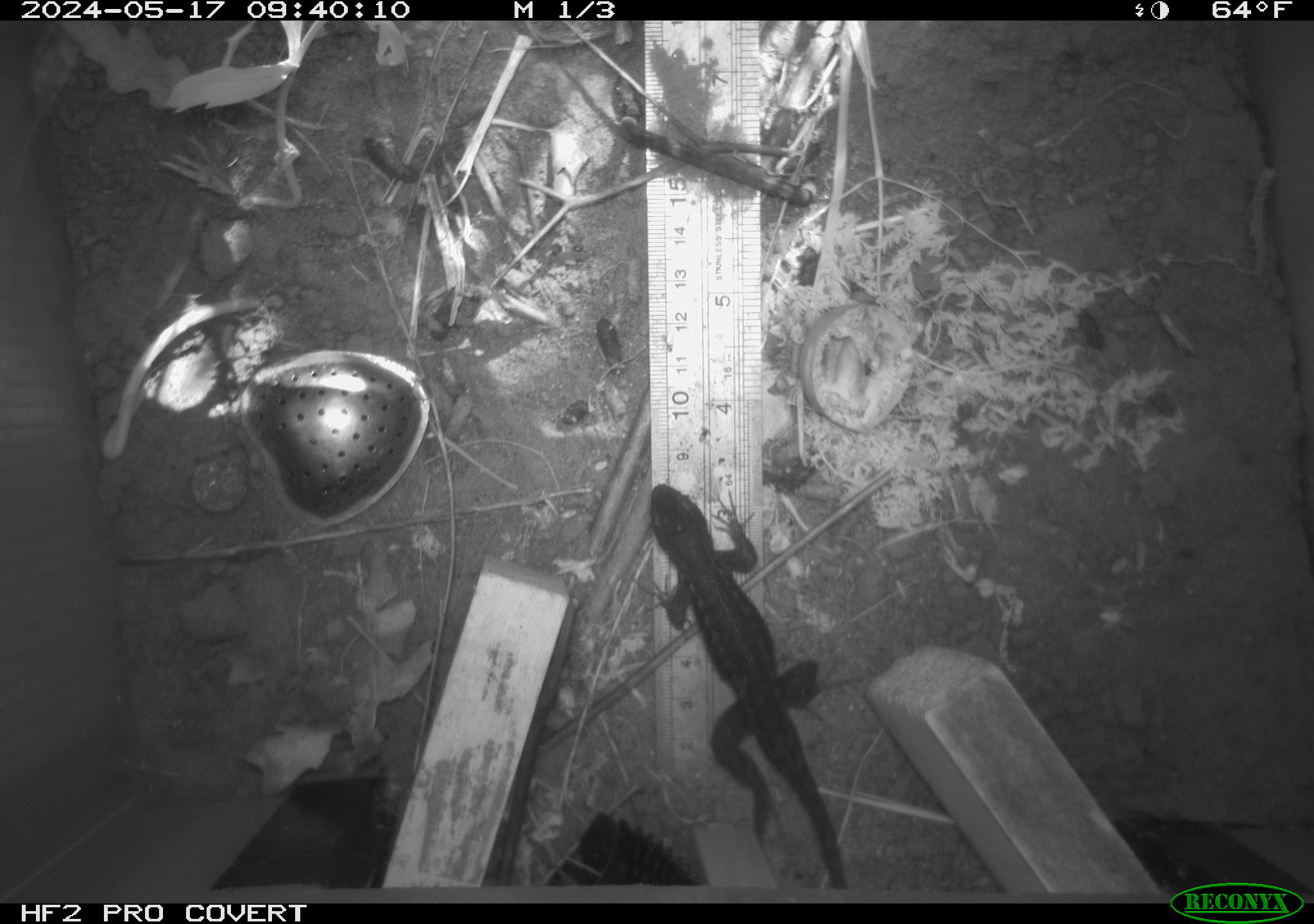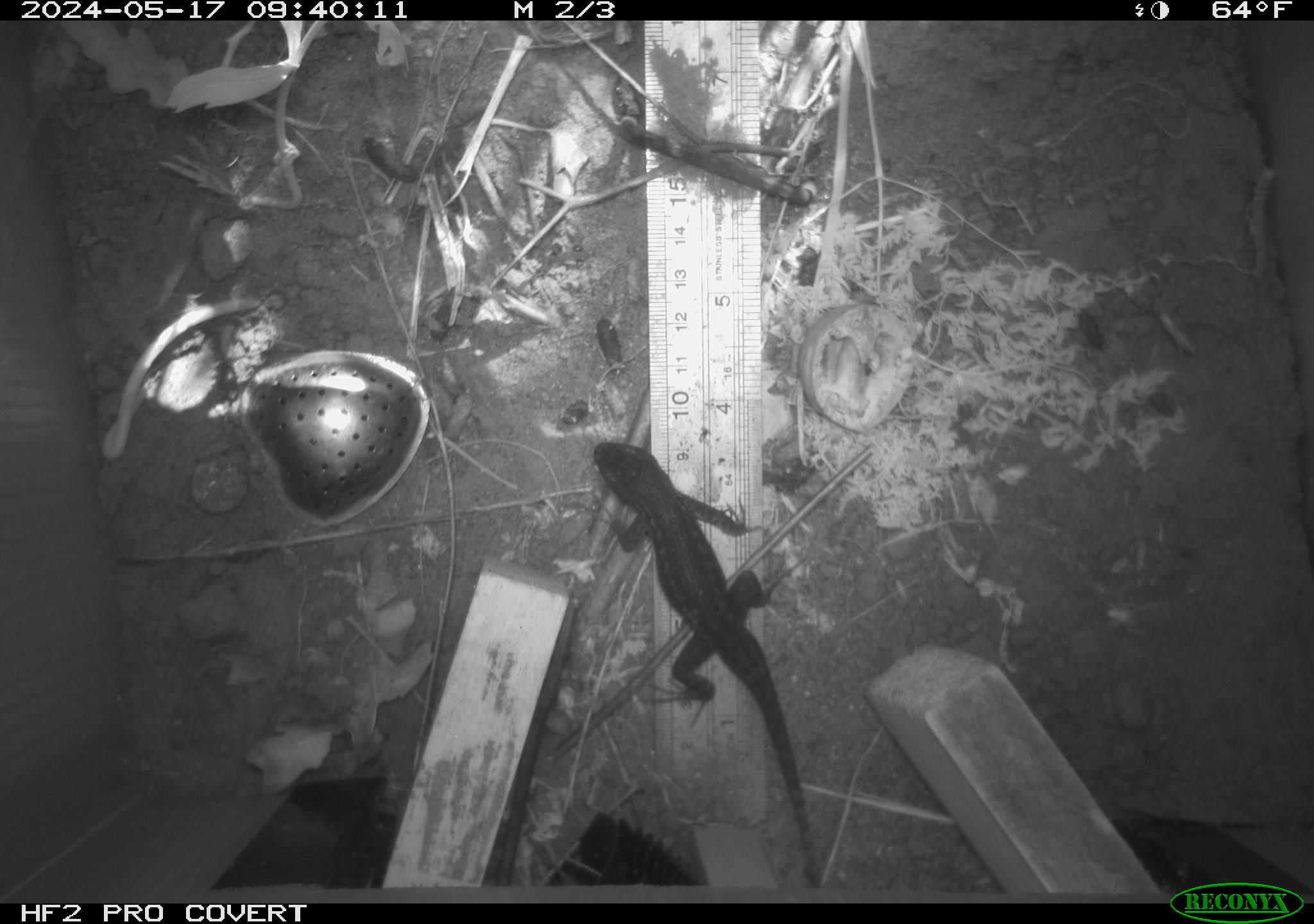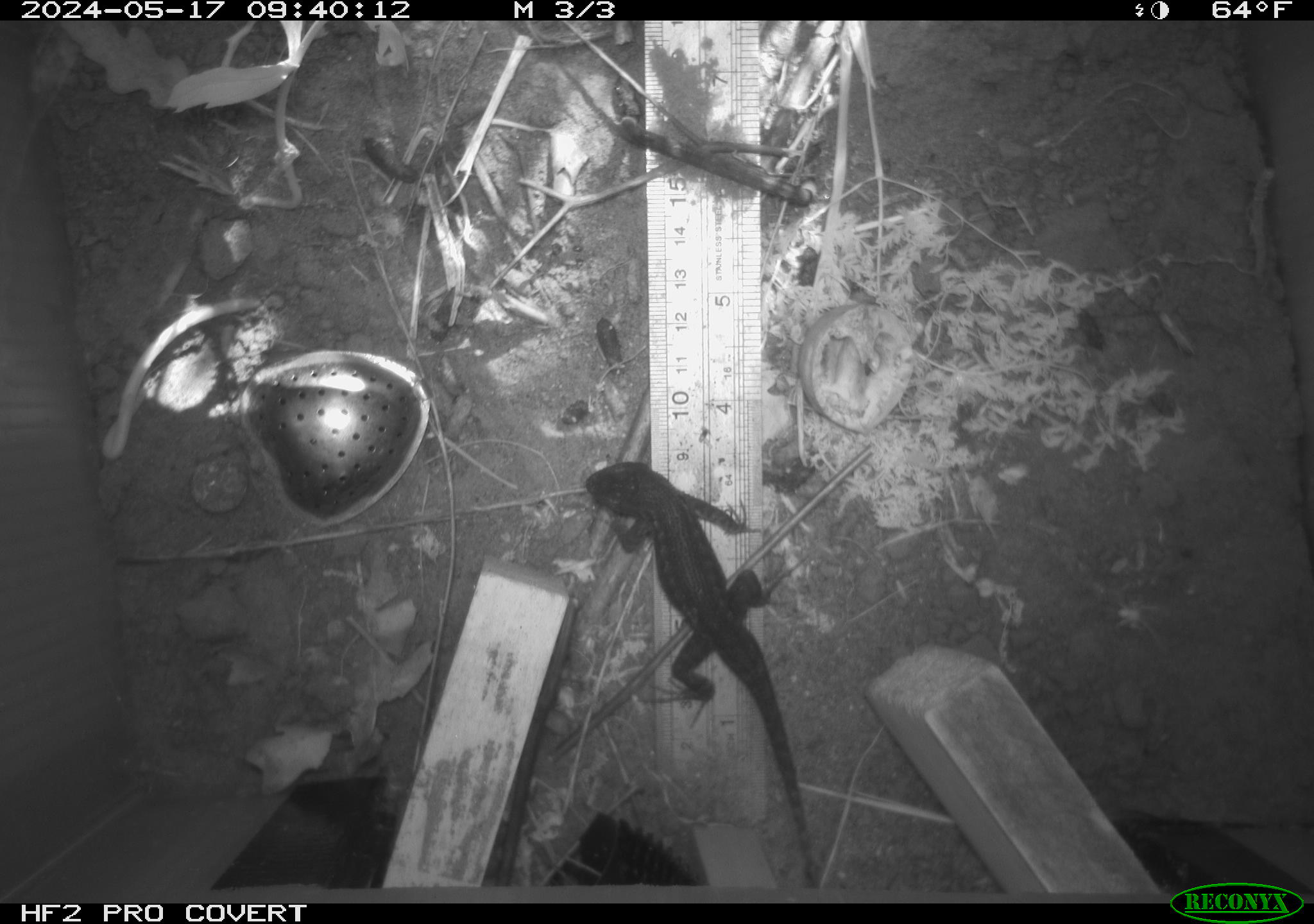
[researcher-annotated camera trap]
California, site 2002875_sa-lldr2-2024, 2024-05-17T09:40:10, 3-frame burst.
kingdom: Animalia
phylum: Chordata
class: Reptilia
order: Squamata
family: Phrynosomatidae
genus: Sceloporus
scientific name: Sceloporus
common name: spiny lizards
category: sceloporus species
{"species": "sceloporus species (spiny lizards) (Sceloporus)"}